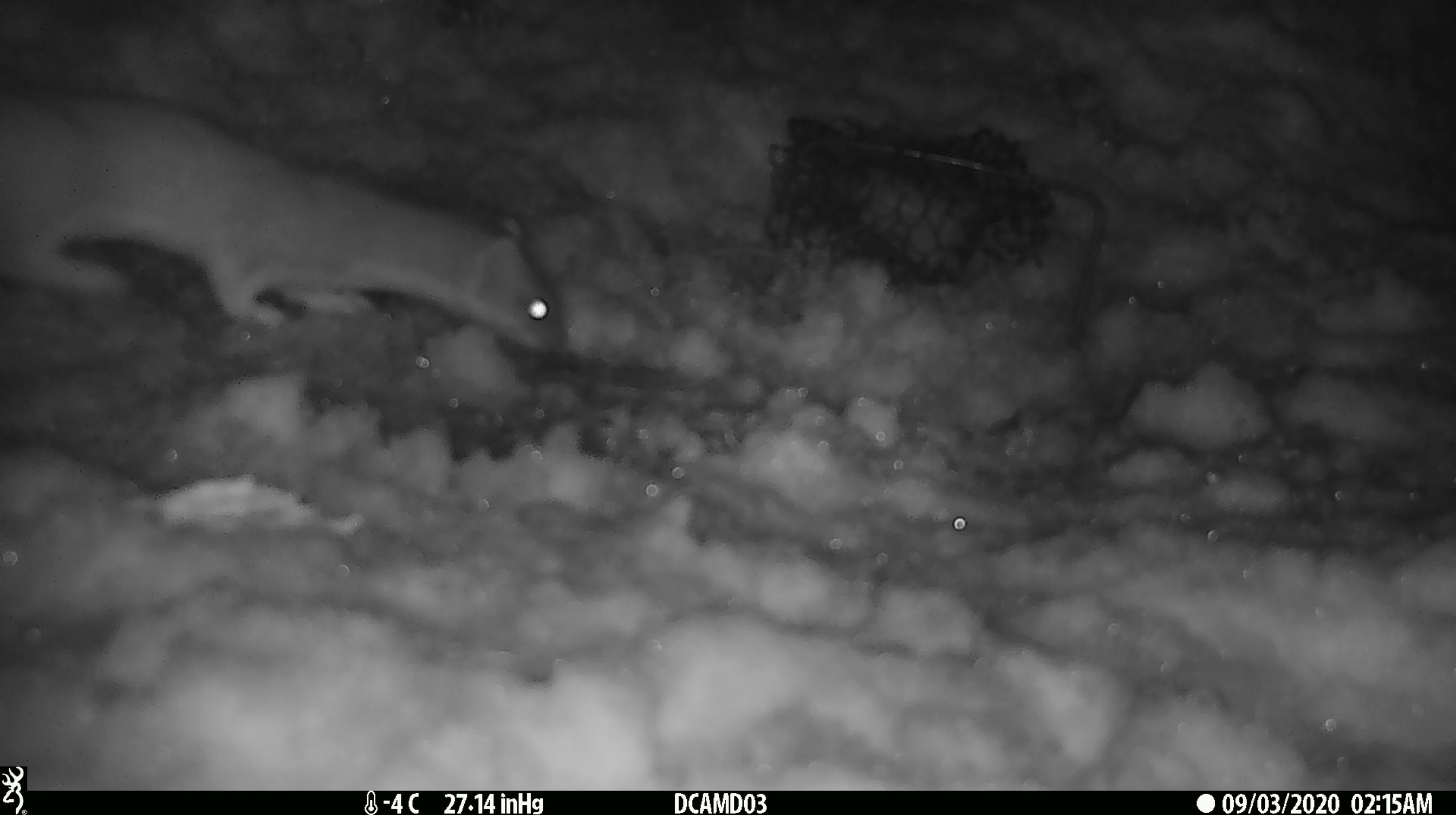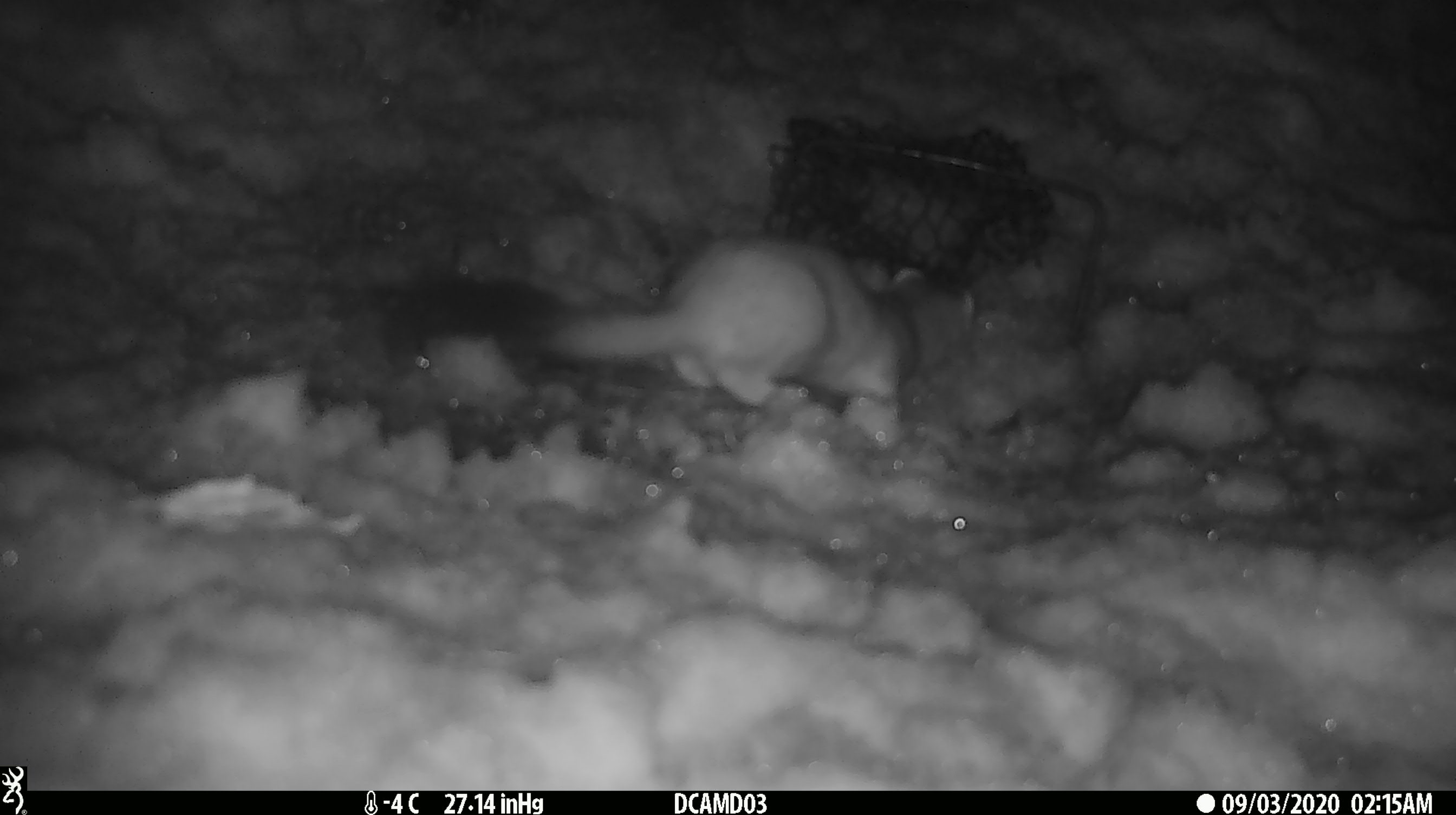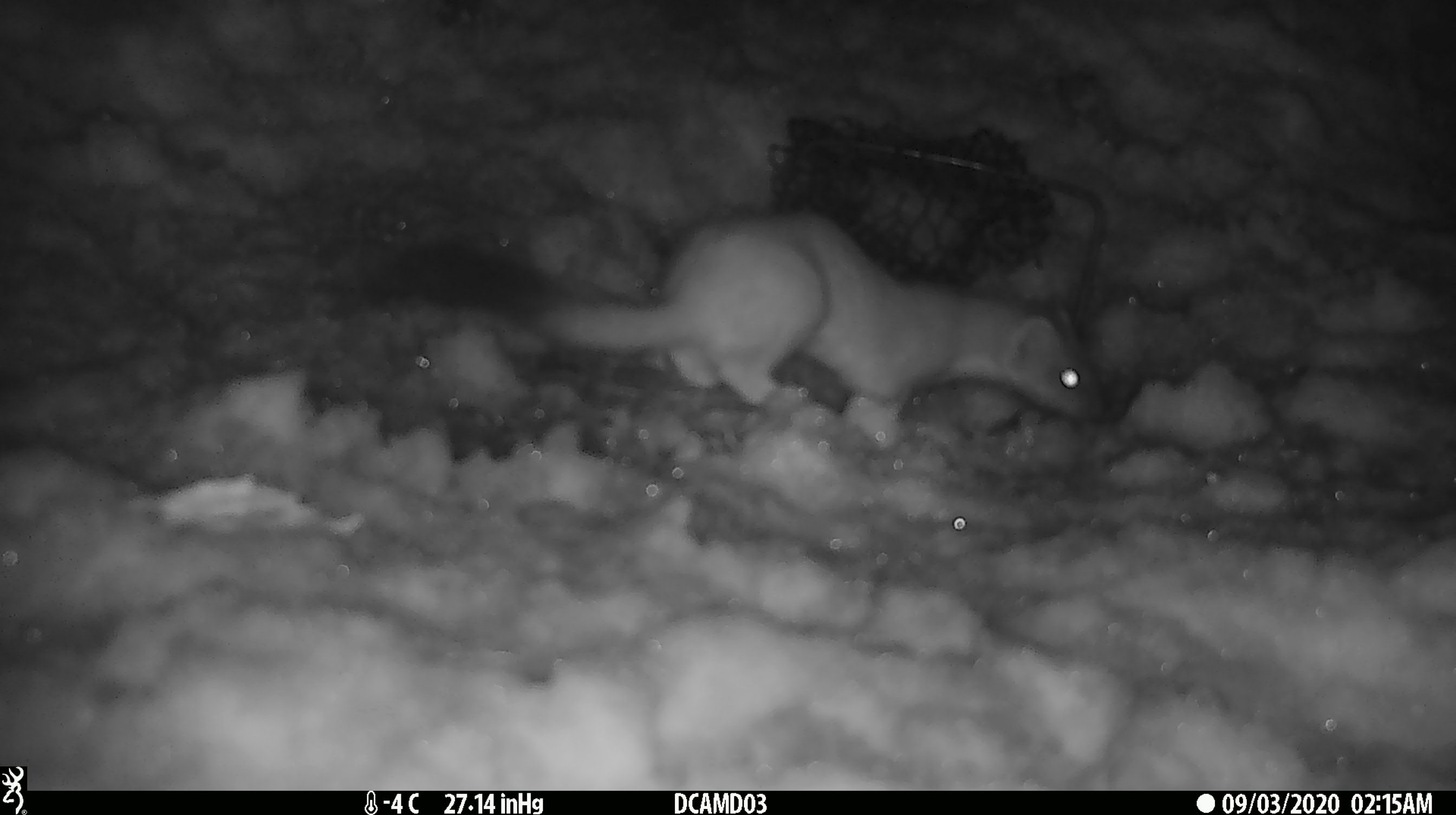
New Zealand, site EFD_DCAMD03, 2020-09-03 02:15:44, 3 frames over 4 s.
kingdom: Animalia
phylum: Chordata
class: Mammalia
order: Carnivora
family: Mustelidae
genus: Mustela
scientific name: Mustela erminea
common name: stoat